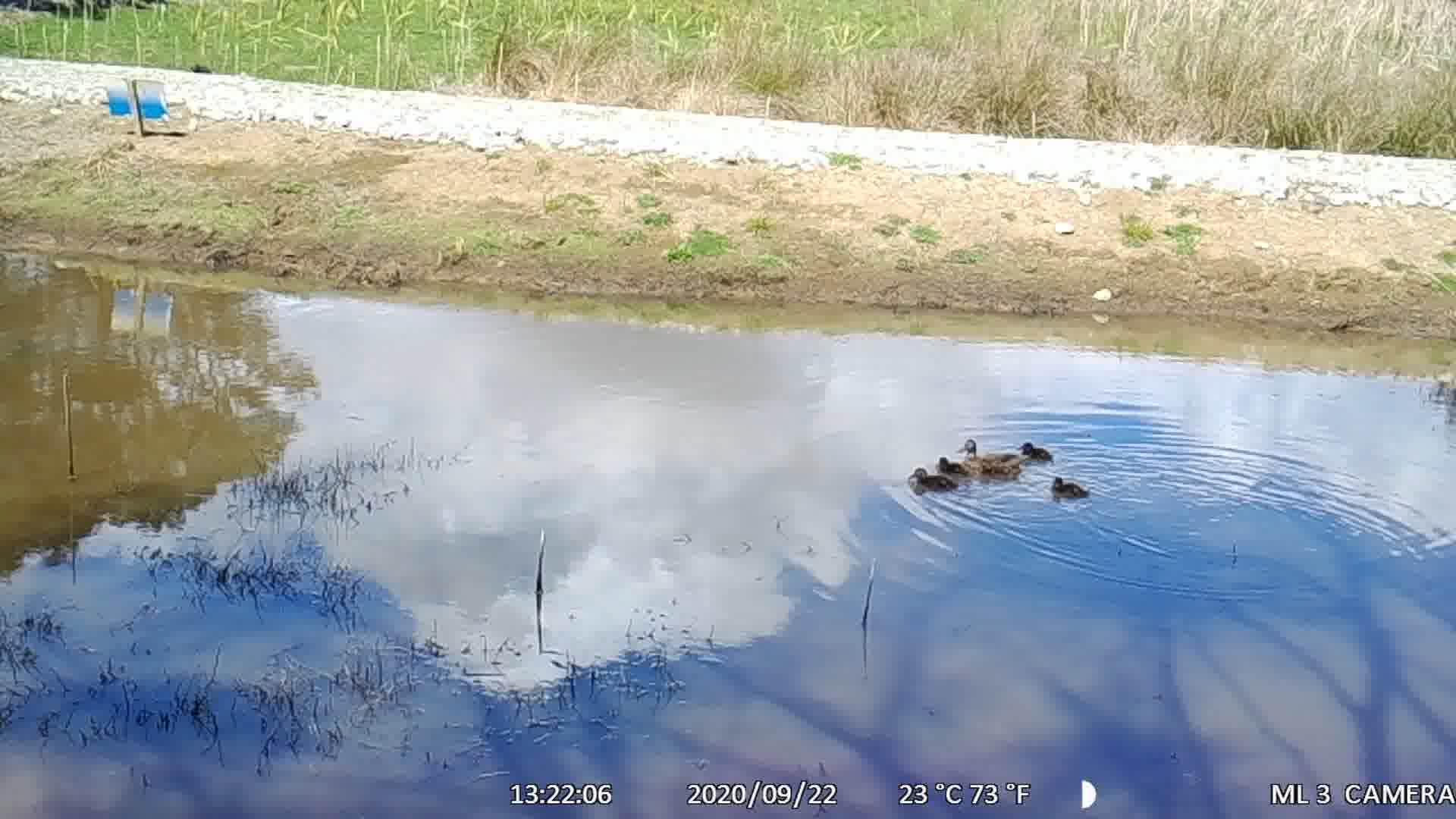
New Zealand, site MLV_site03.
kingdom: Animalia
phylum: Chordata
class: Aves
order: Anseriformes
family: Anatidae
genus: Anas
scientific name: Anas chlorotis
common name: brown teal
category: pateke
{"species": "pateke (brown teal) (Anas chlorotis)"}